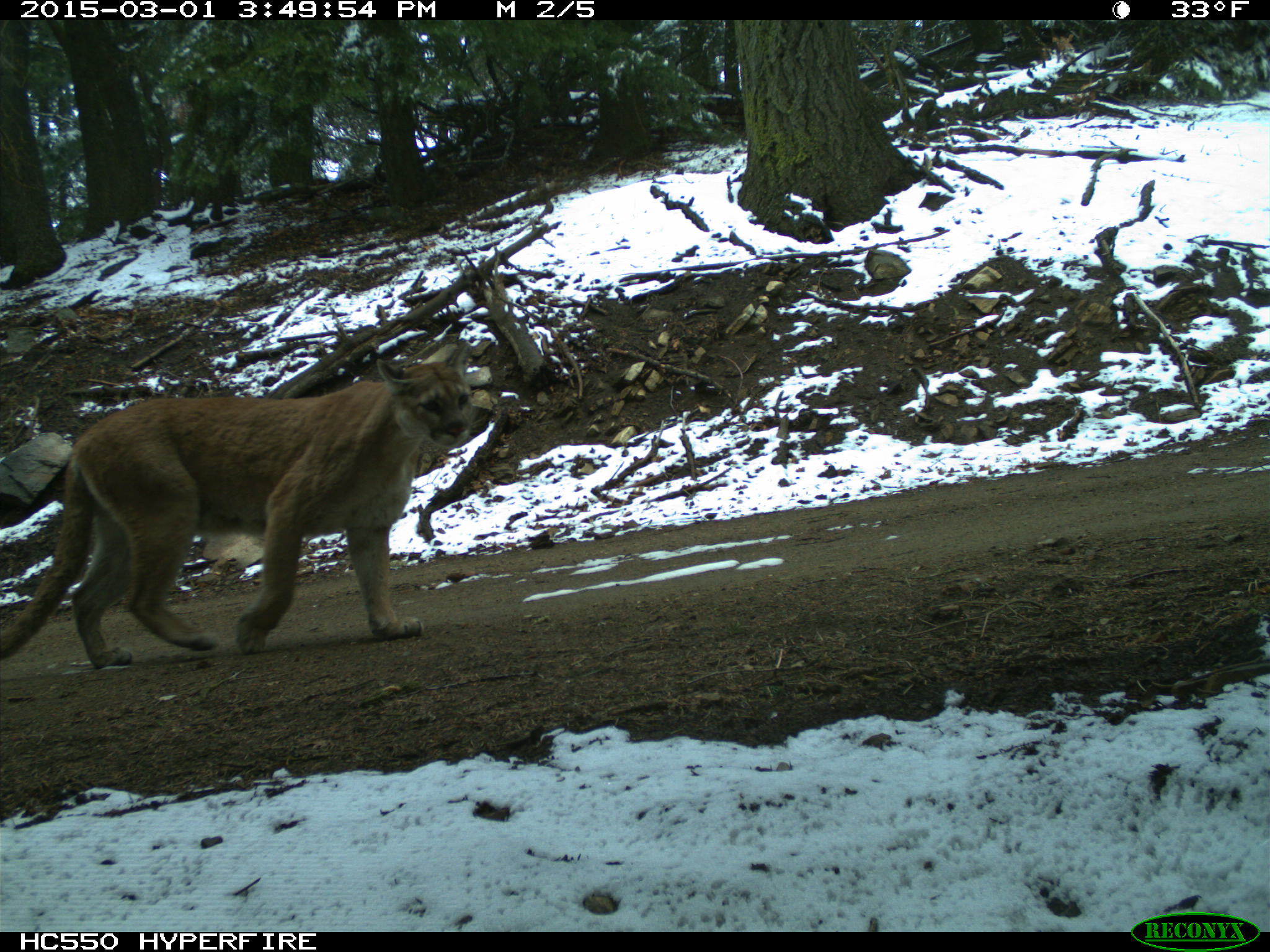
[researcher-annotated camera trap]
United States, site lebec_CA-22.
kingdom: Animalia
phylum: Chordata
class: Mammalia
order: Carnivora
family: Felidae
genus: Puma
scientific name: Puma concolor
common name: mountain lion